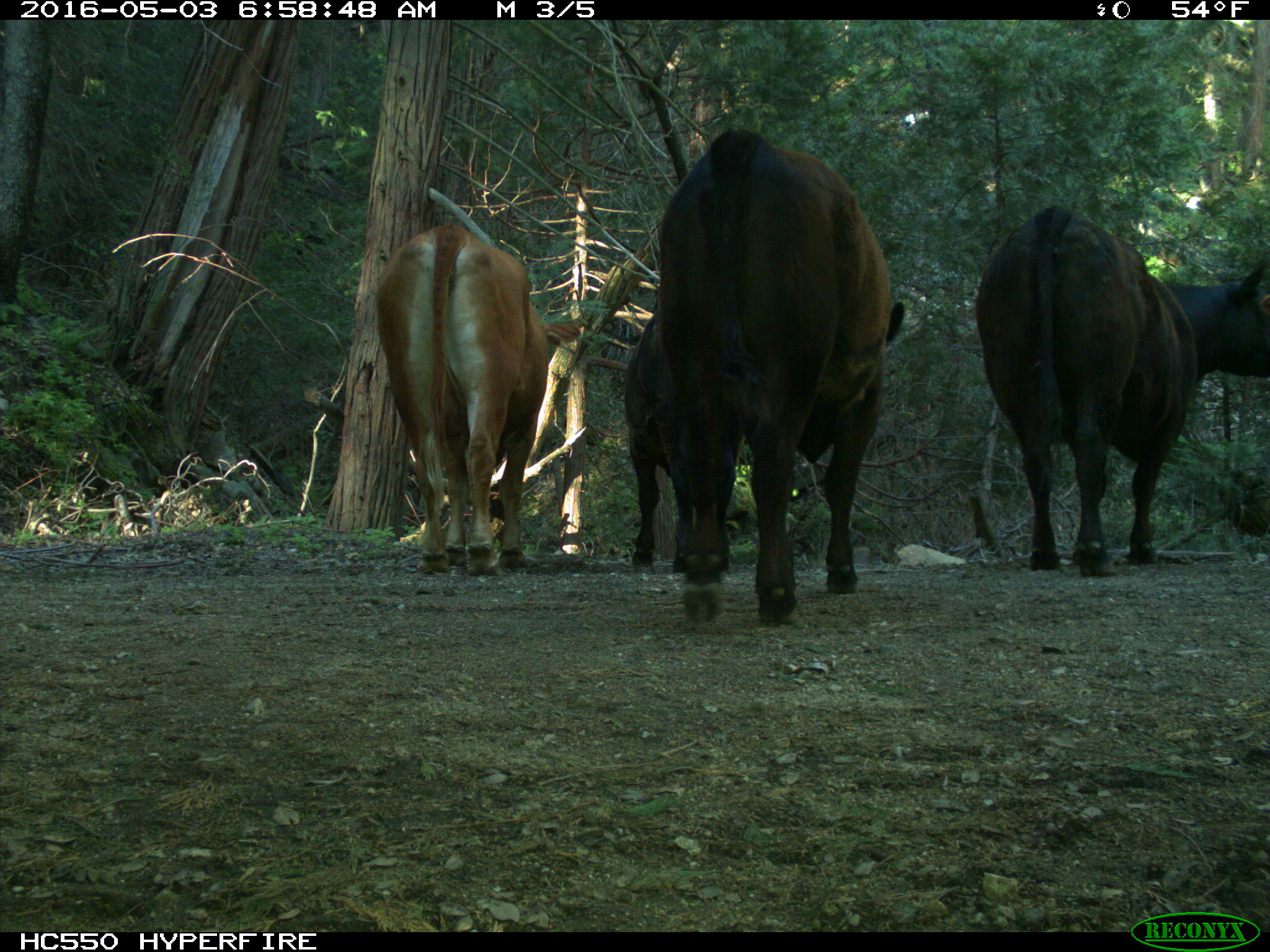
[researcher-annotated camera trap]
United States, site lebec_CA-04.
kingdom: Animalia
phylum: Chordata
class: Mammalia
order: Artiodactyla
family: Bovidae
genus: Bos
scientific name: Bos taurus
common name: domestic cow